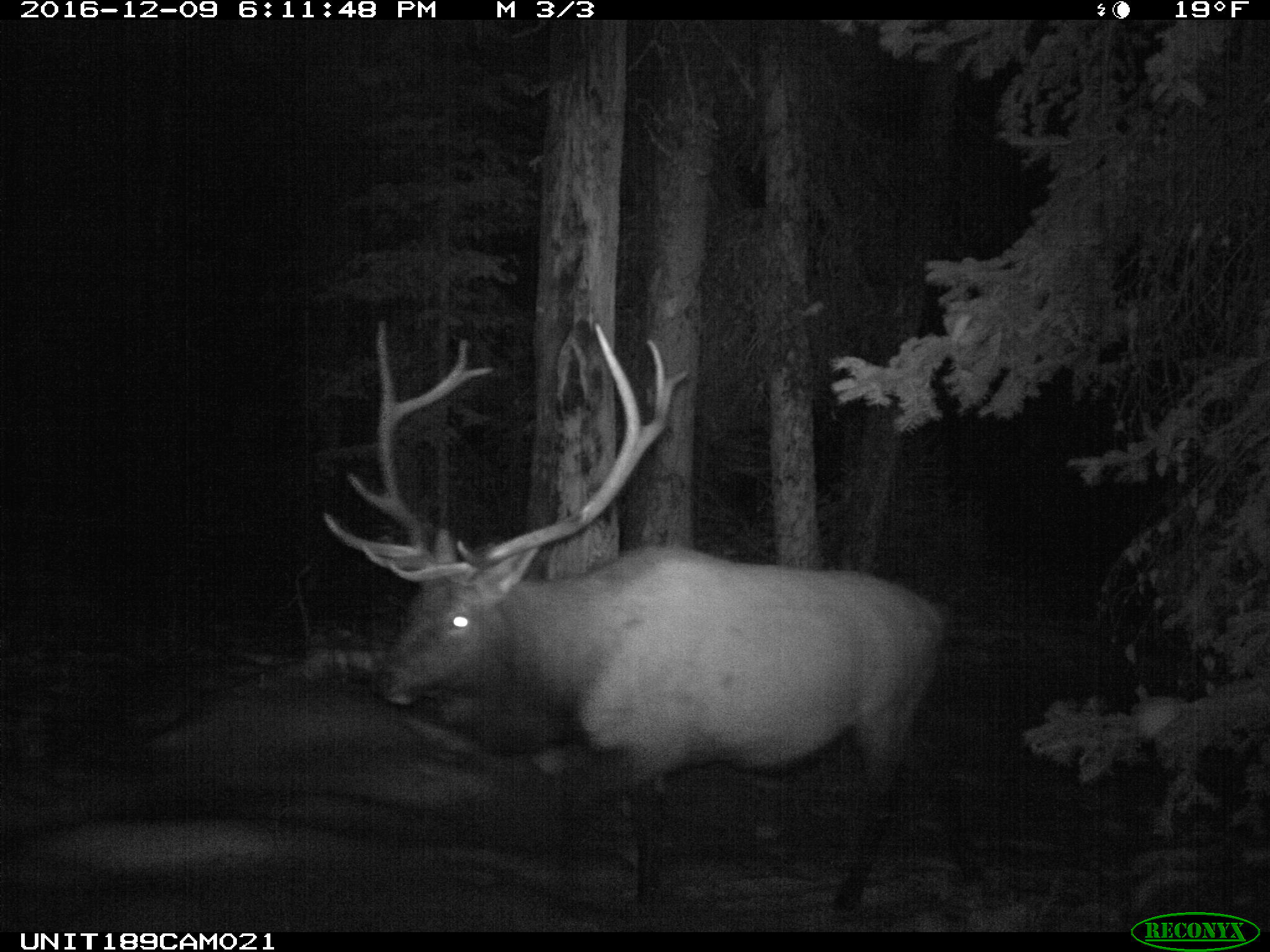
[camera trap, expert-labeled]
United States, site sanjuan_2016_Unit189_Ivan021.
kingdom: Animalia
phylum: Chordata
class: Mammalia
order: Artiodactyla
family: Cervidae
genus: Cervus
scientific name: Cervus elaphus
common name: red deer